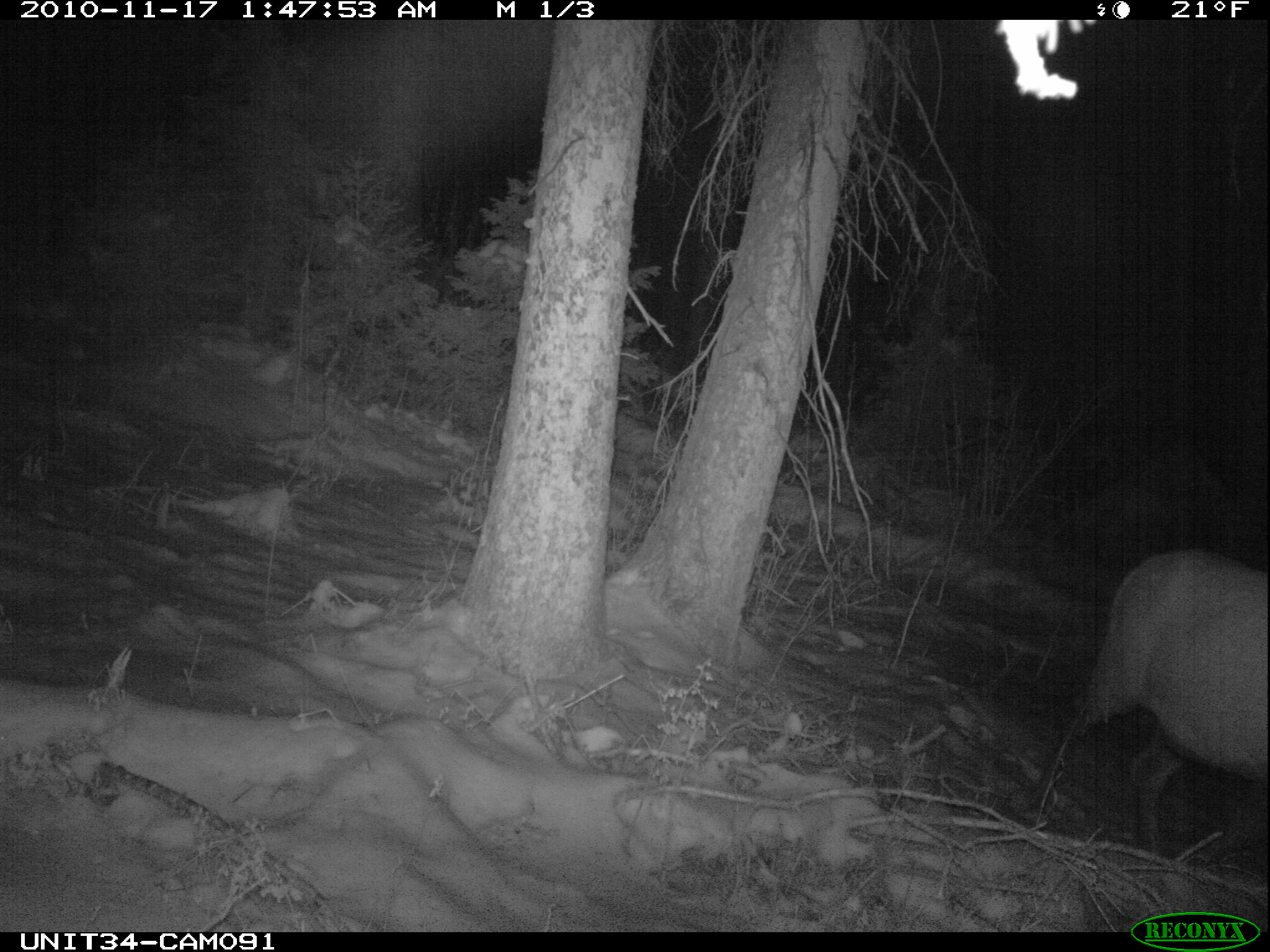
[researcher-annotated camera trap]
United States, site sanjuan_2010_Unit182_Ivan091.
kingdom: Animalia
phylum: Chordata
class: Mammalia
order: Artiodactyla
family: Cervidae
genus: Cervus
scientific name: Cervus elaphus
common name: red deer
Cervus elaphus (red deer).